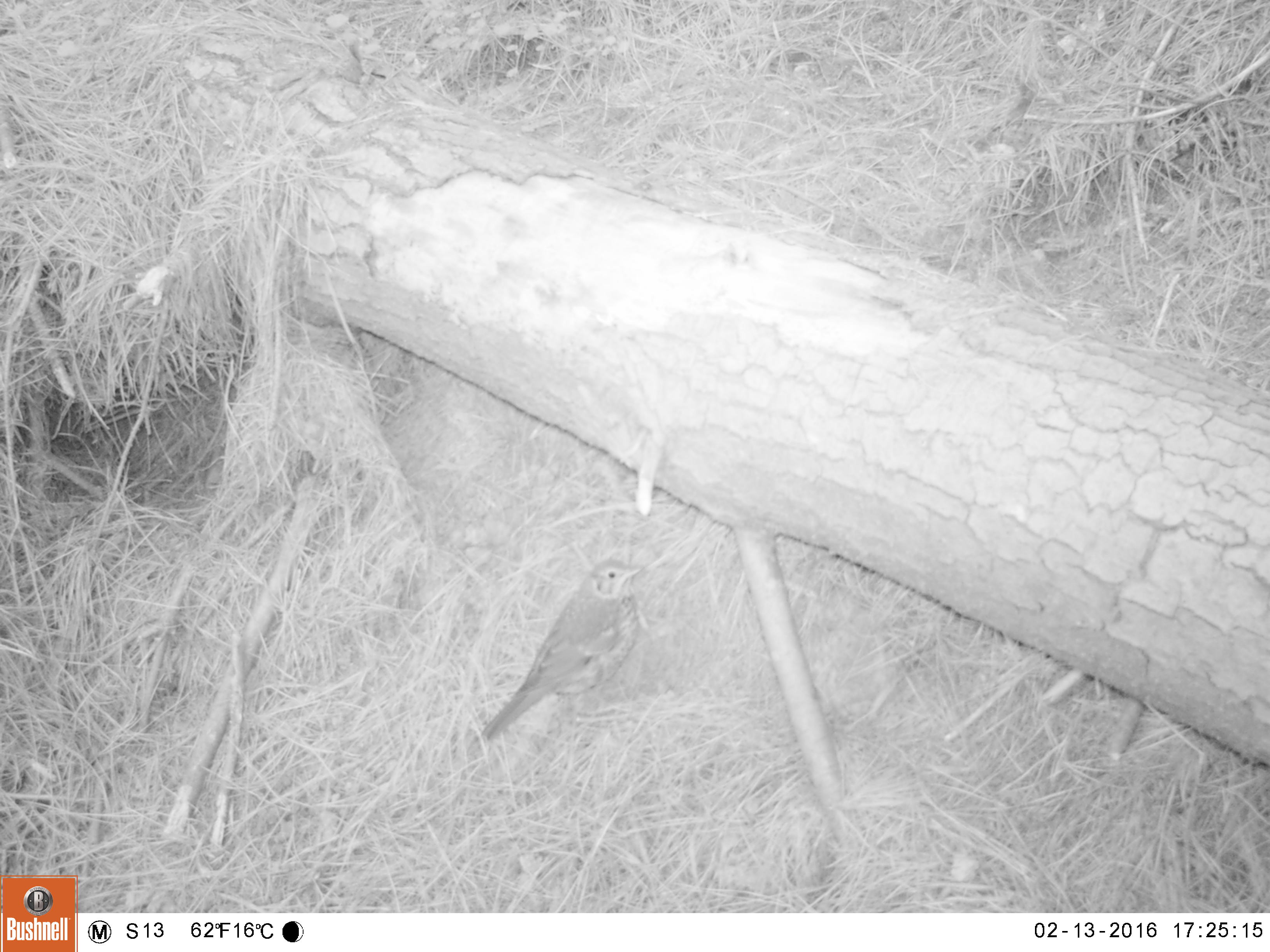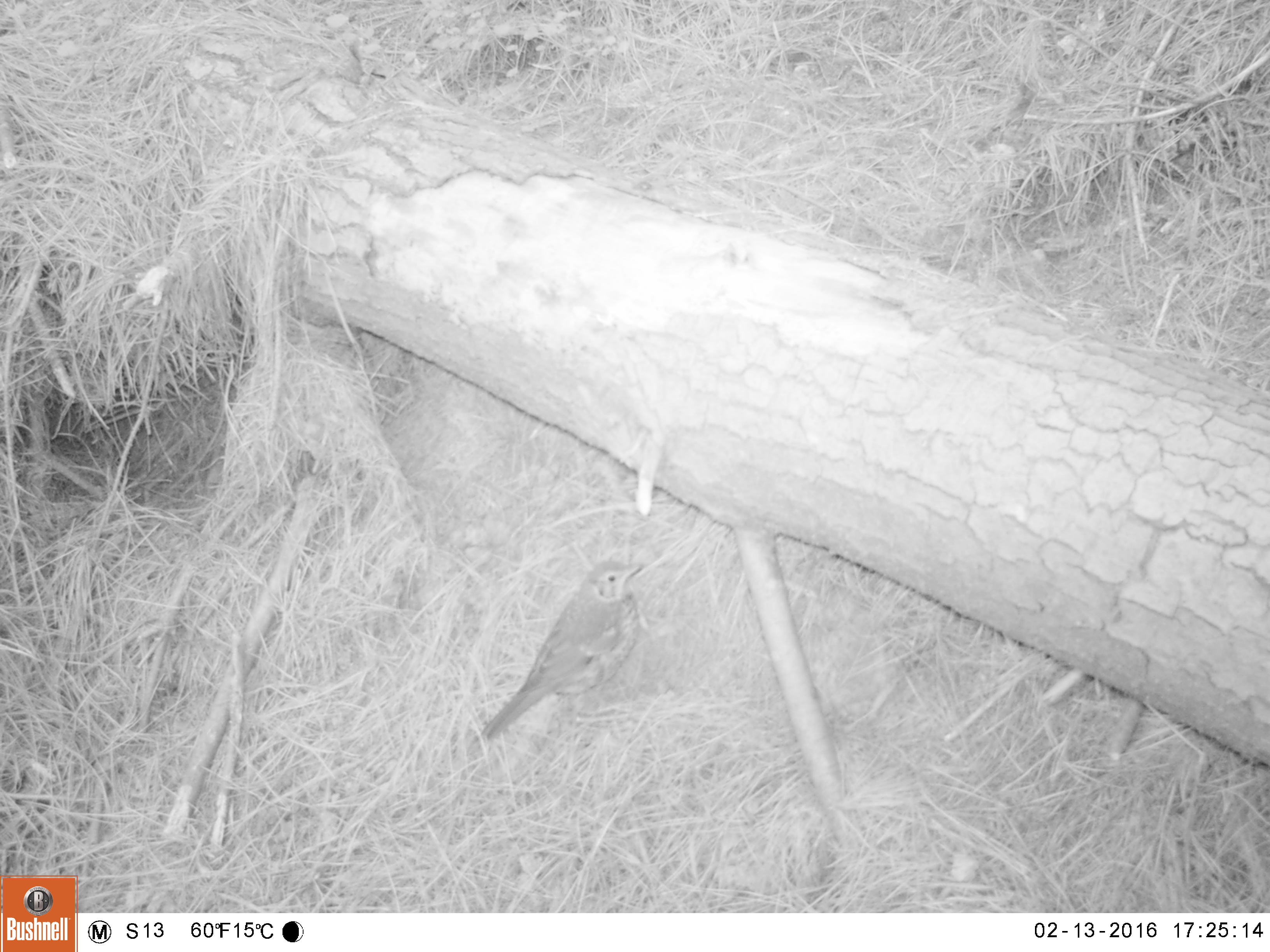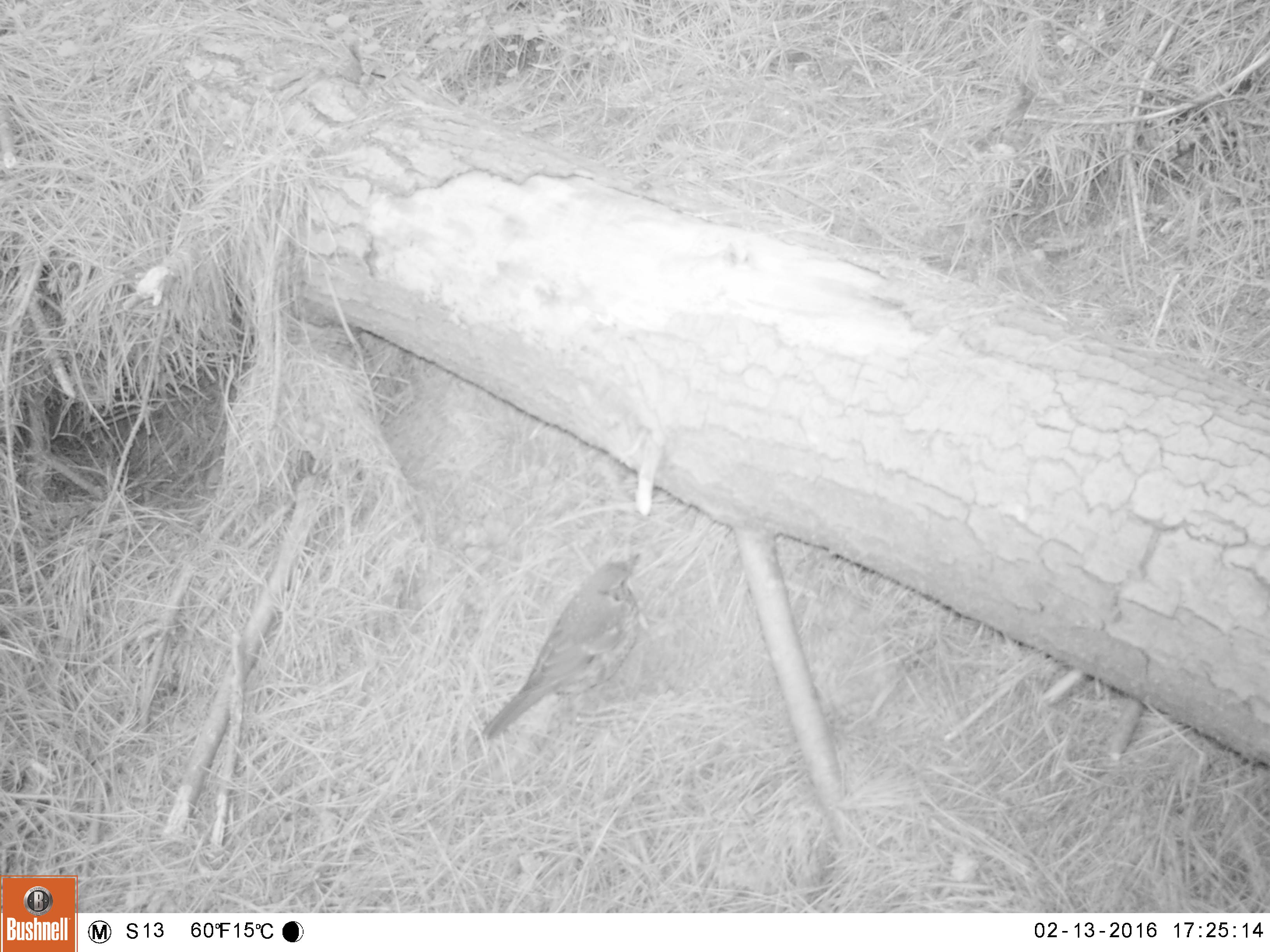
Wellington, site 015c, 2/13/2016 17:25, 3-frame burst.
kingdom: Animalia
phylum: Chordata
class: Aves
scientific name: Aves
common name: bird